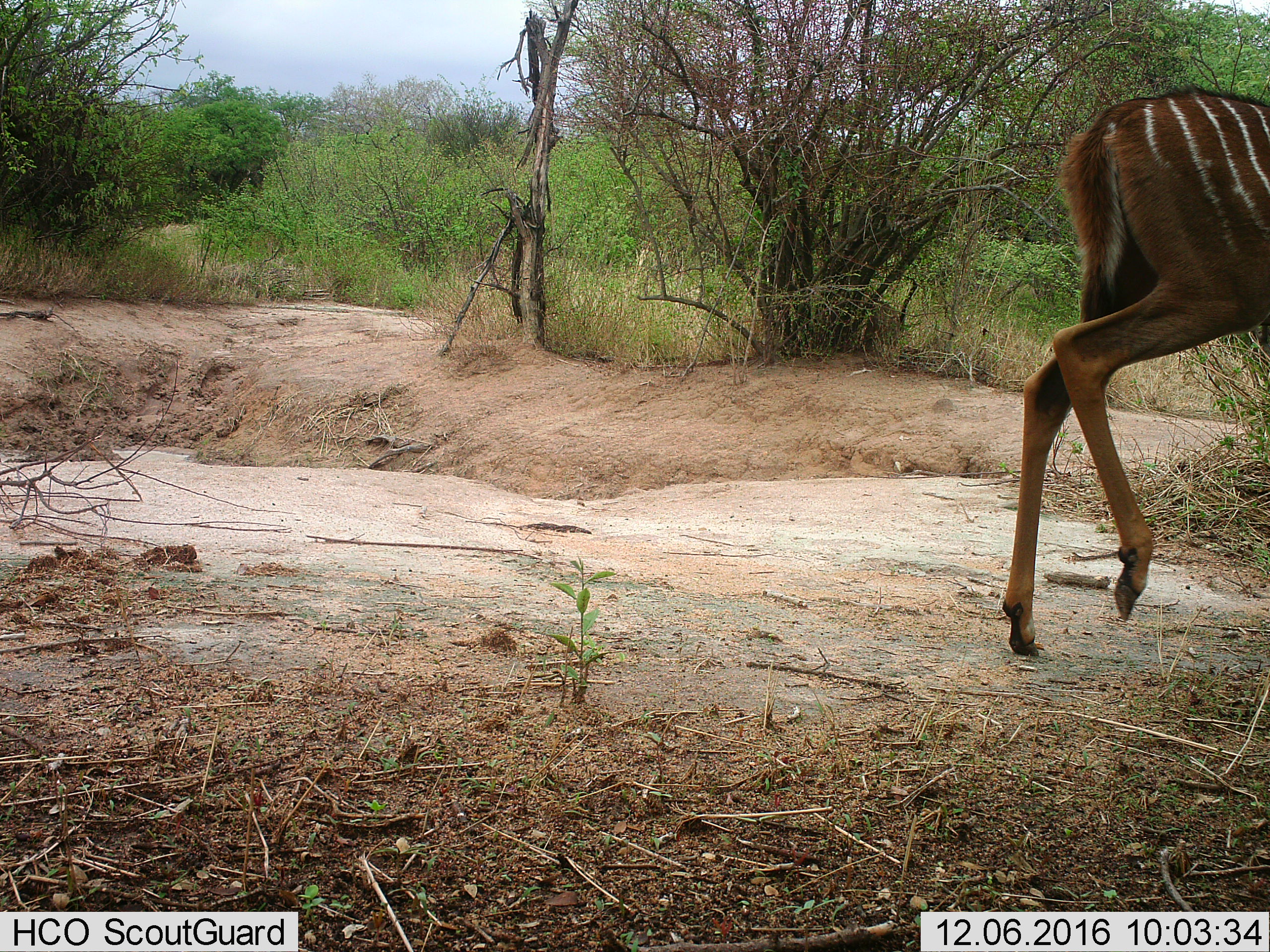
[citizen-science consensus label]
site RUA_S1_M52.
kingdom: Animalia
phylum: Chordata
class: Mammalia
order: Artiodactyla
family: Bovidae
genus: Tragelaphus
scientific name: Tragelaphus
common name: kudu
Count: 1.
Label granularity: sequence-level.